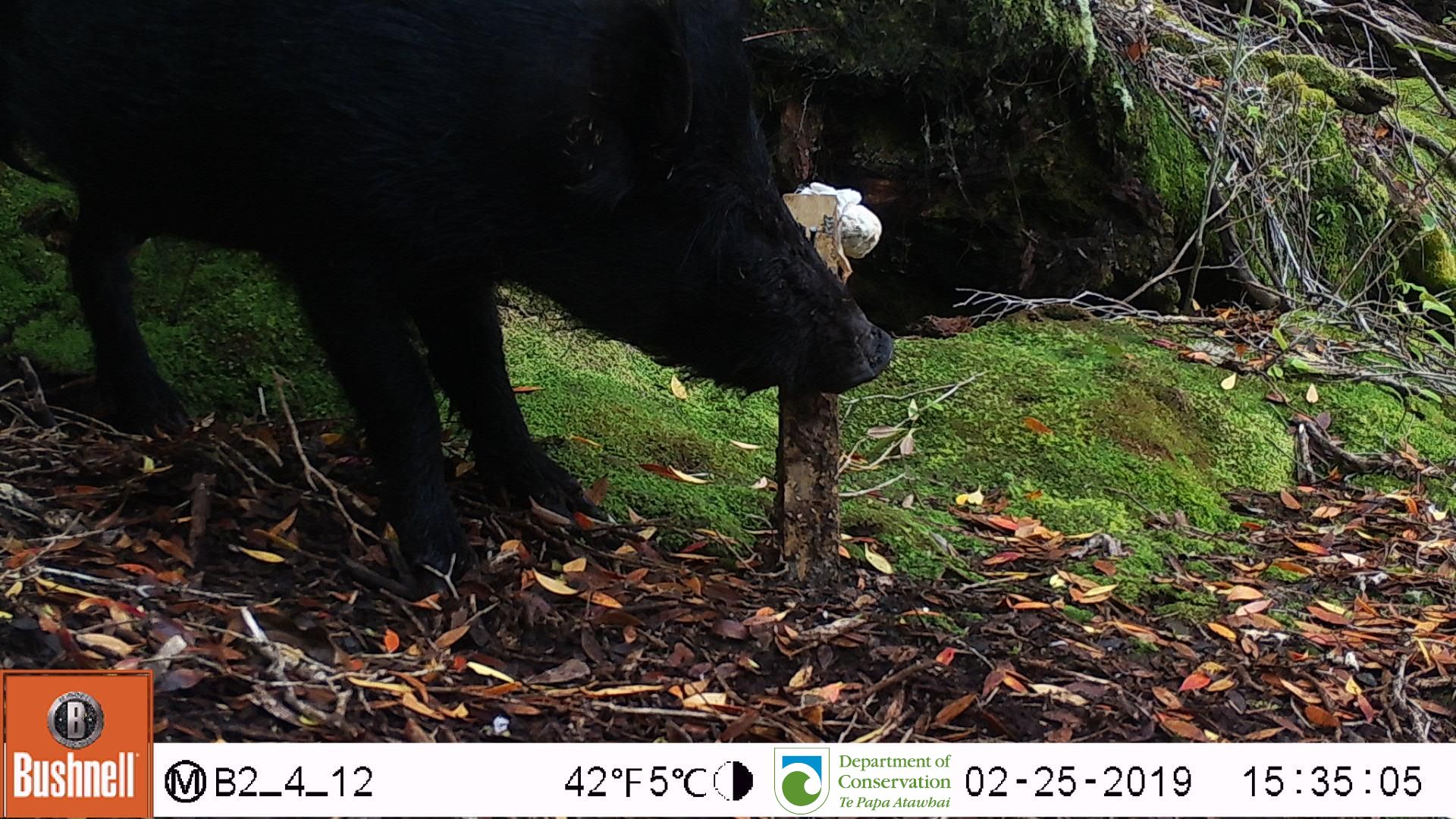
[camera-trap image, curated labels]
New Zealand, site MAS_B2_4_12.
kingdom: Animalia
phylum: Chordata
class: Mammalia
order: Artiodactyla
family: Suidae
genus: Sus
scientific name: Sus scrofa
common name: pig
Pig (Sus scrofa).